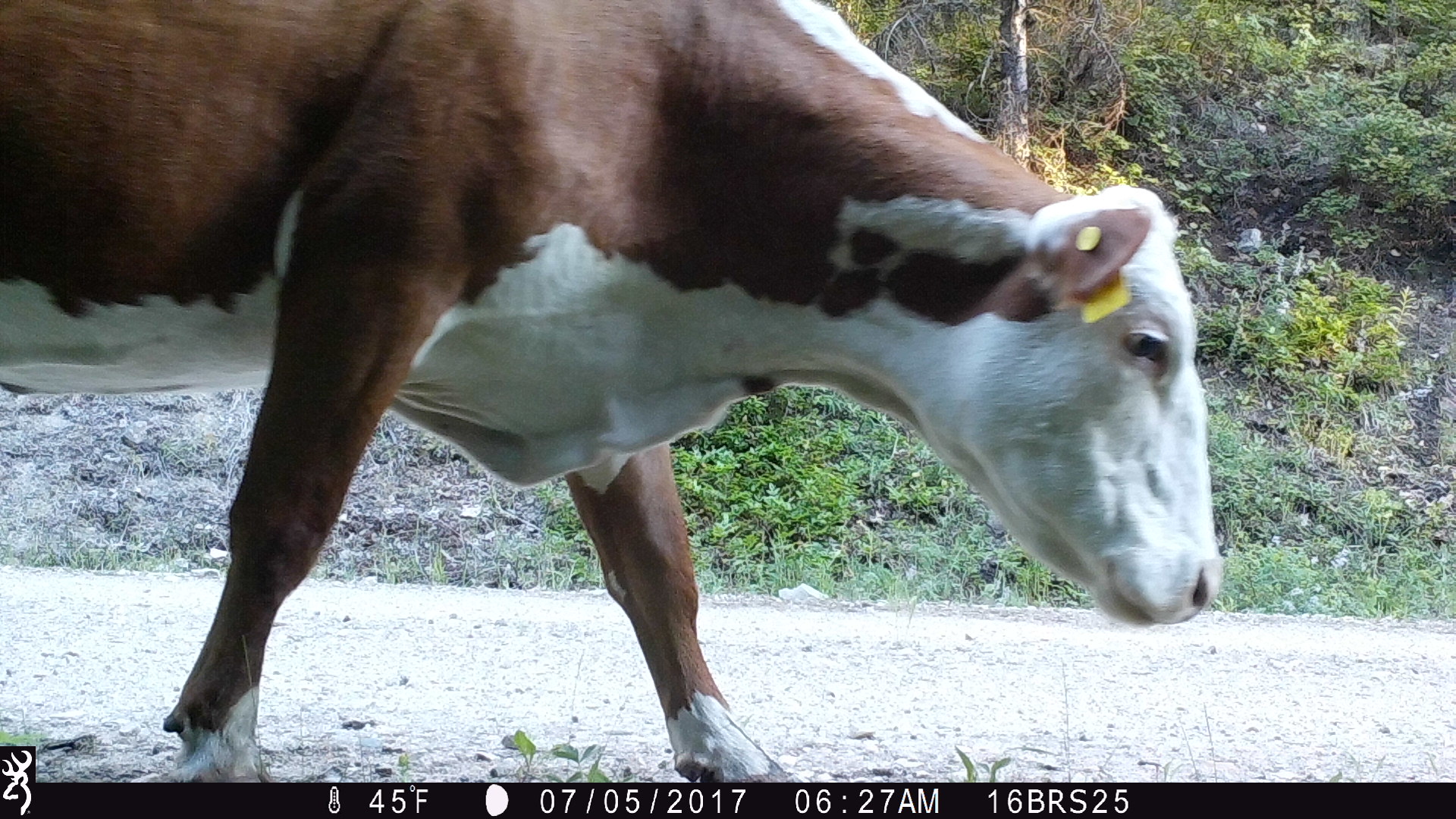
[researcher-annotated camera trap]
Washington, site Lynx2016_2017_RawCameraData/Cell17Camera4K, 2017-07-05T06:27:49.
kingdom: Animalia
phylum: Chordata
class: Mammalia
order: Artiodactyla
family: Bovidae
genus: Bos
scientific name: Bos taurus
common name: domestic cattle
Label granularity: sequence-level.